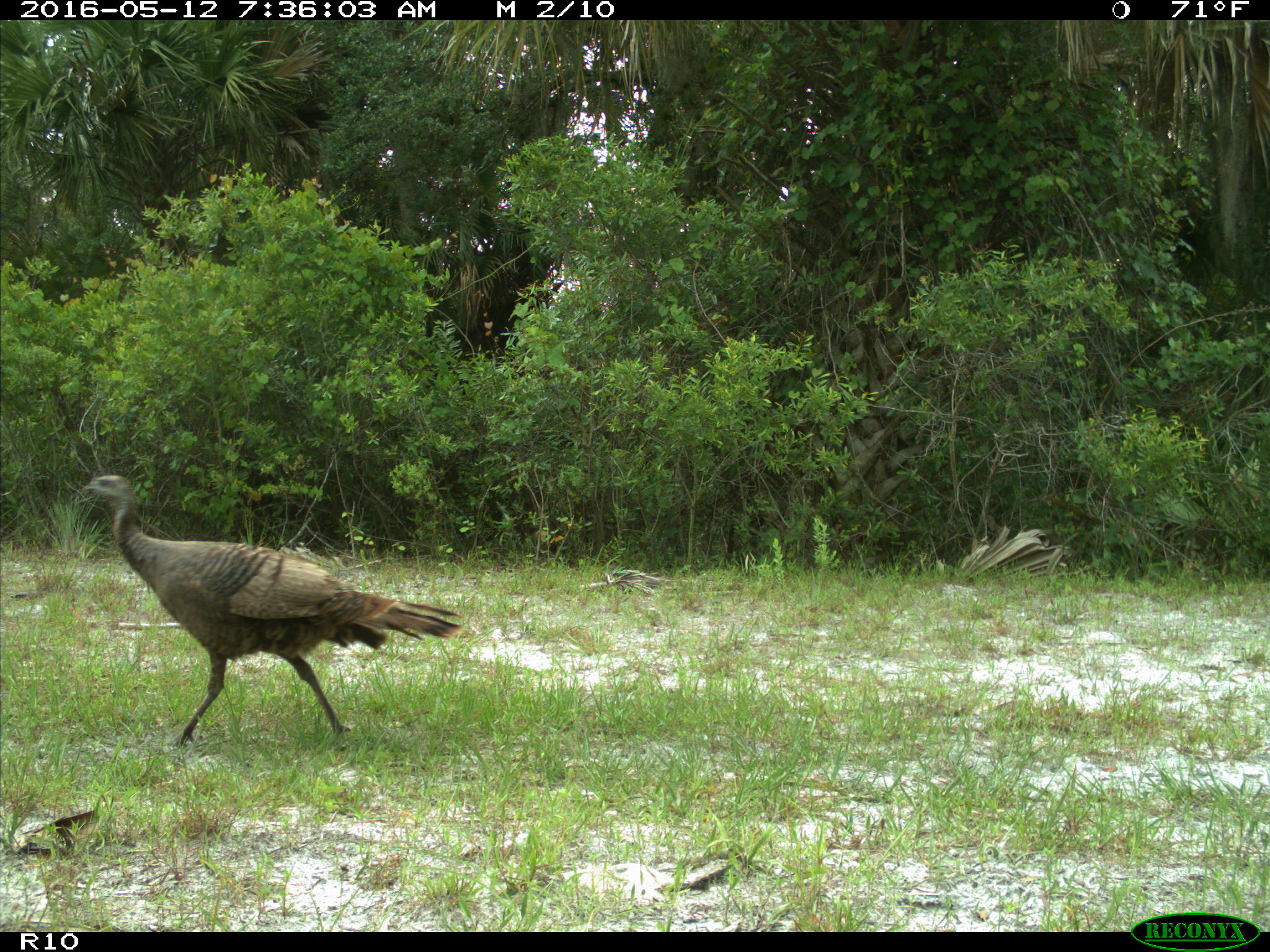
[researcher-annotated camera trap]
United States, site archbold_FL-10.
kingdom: Animalia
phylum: Chordata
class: Aves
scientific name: Aves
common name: birds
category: unidentified bird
Unidentified bird (birds) (Aves).